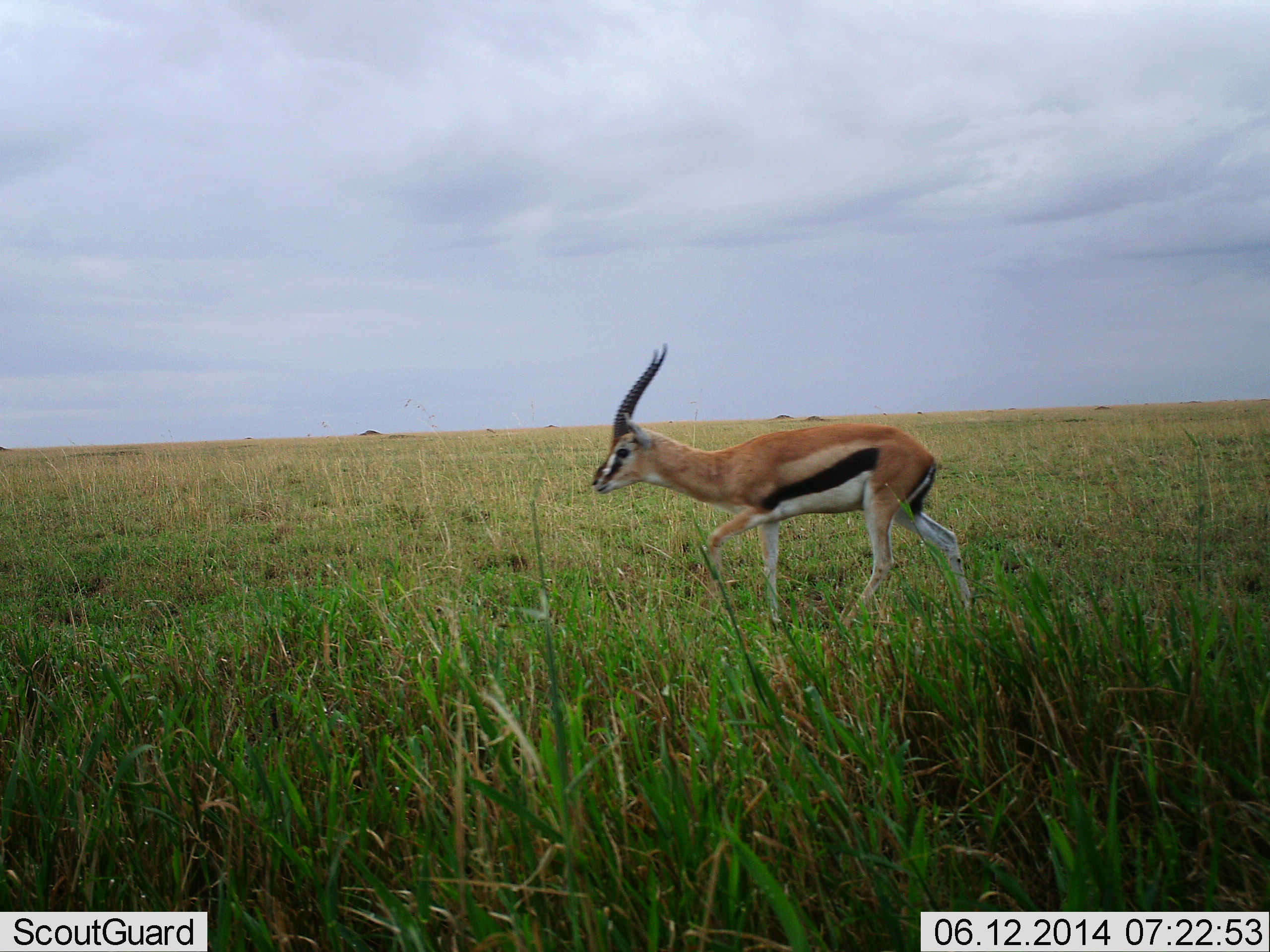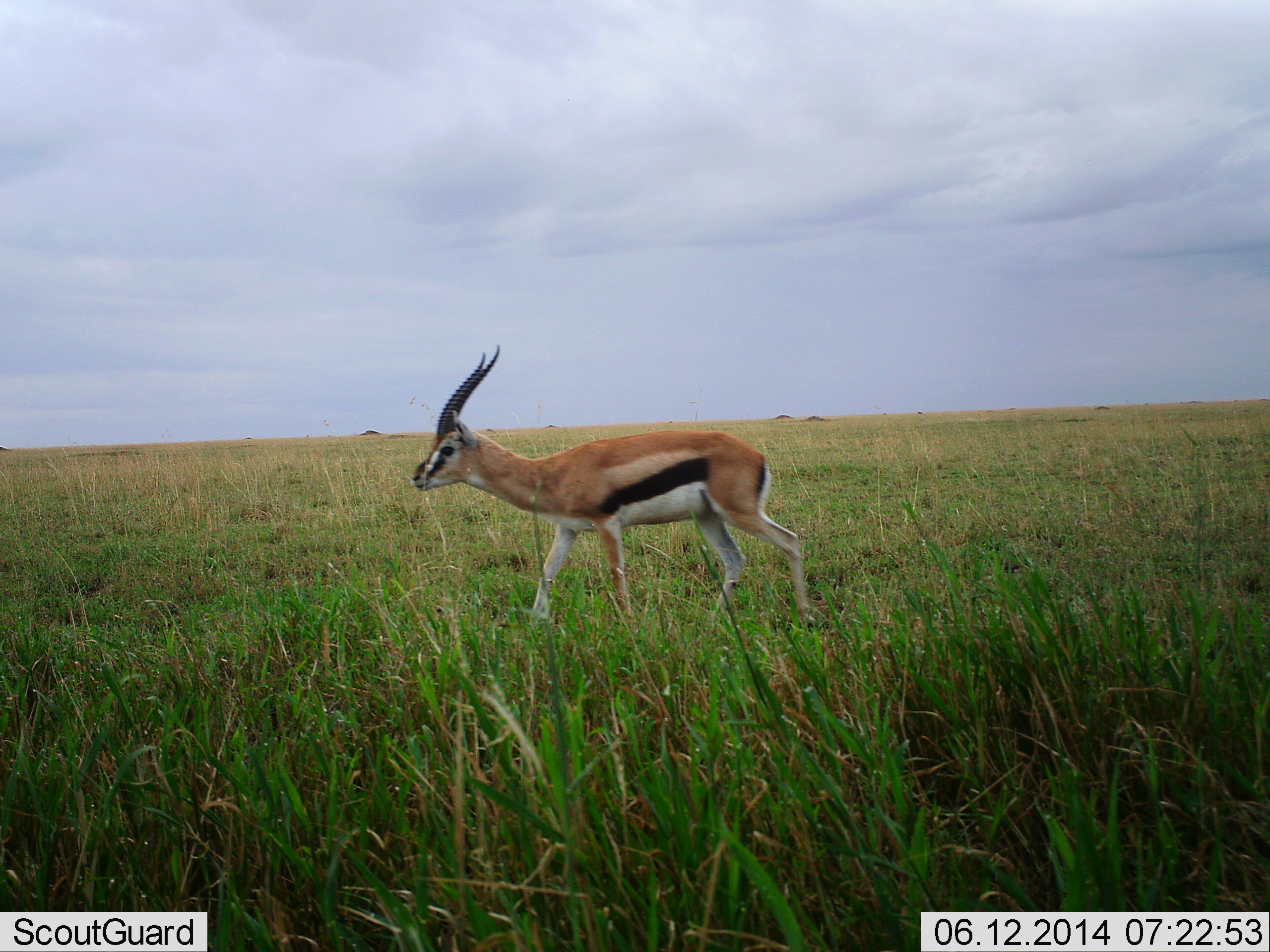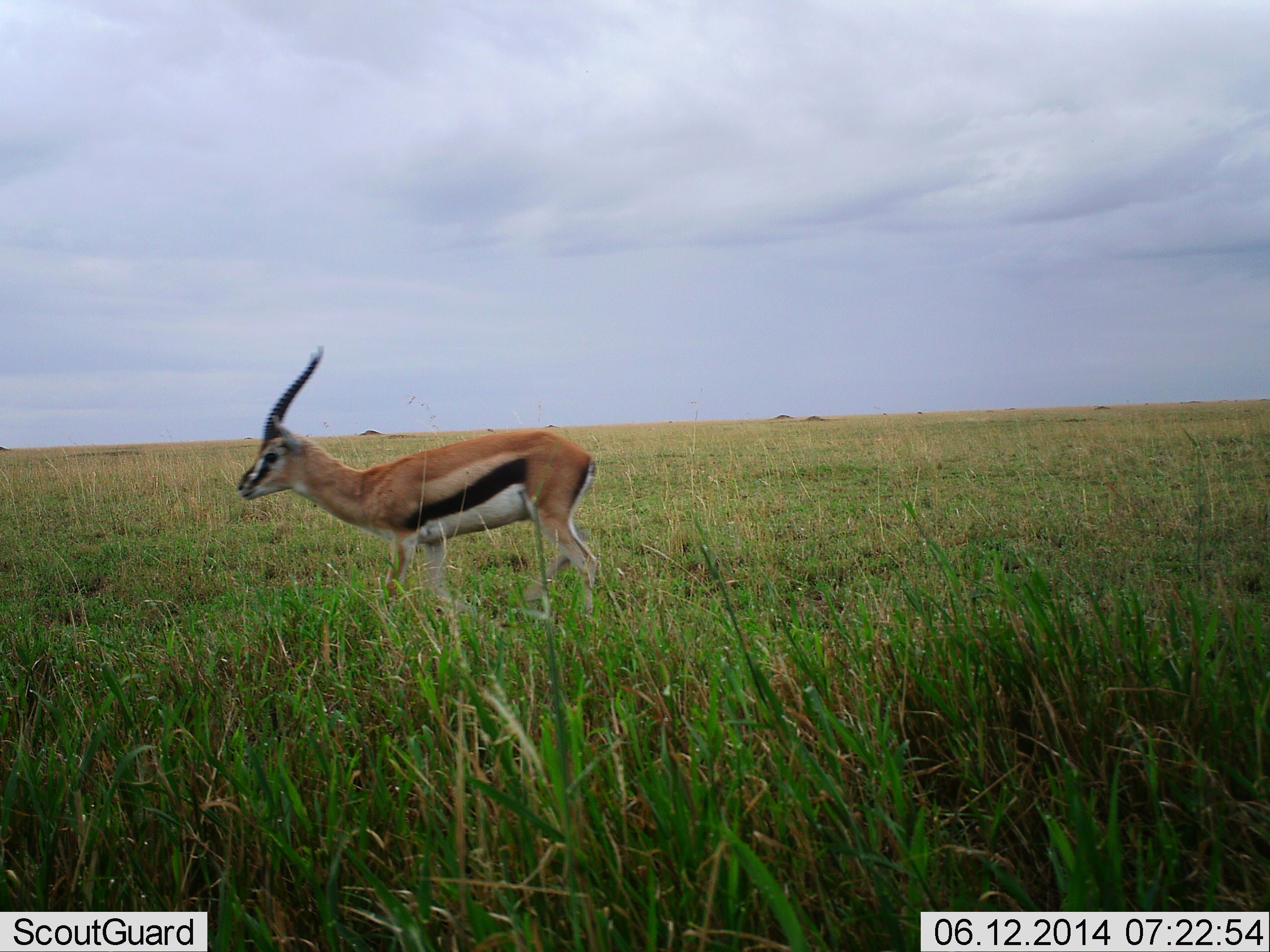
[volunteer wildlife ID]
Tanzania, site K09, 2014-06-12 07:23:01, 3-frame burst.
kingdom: Animalia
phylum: Chordata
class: Mammalia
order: Artiodactyla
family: Bovidae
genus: Eudorcas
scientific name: Eudorcas thomsonii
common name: thomson's gazelle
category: gazellethomsons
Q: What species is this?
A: Gazellethomsons (thomson's gazelle) (Eudorcas thomsonii).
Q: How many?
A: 1.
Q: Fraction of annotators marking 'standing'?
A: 10%.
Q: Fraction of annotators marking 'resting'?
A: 0%.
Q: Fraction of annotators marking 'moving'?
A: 100%.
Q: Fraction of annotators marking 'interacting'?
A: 0%.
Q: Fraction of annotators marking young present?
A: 0%.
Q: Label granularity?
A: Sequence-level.